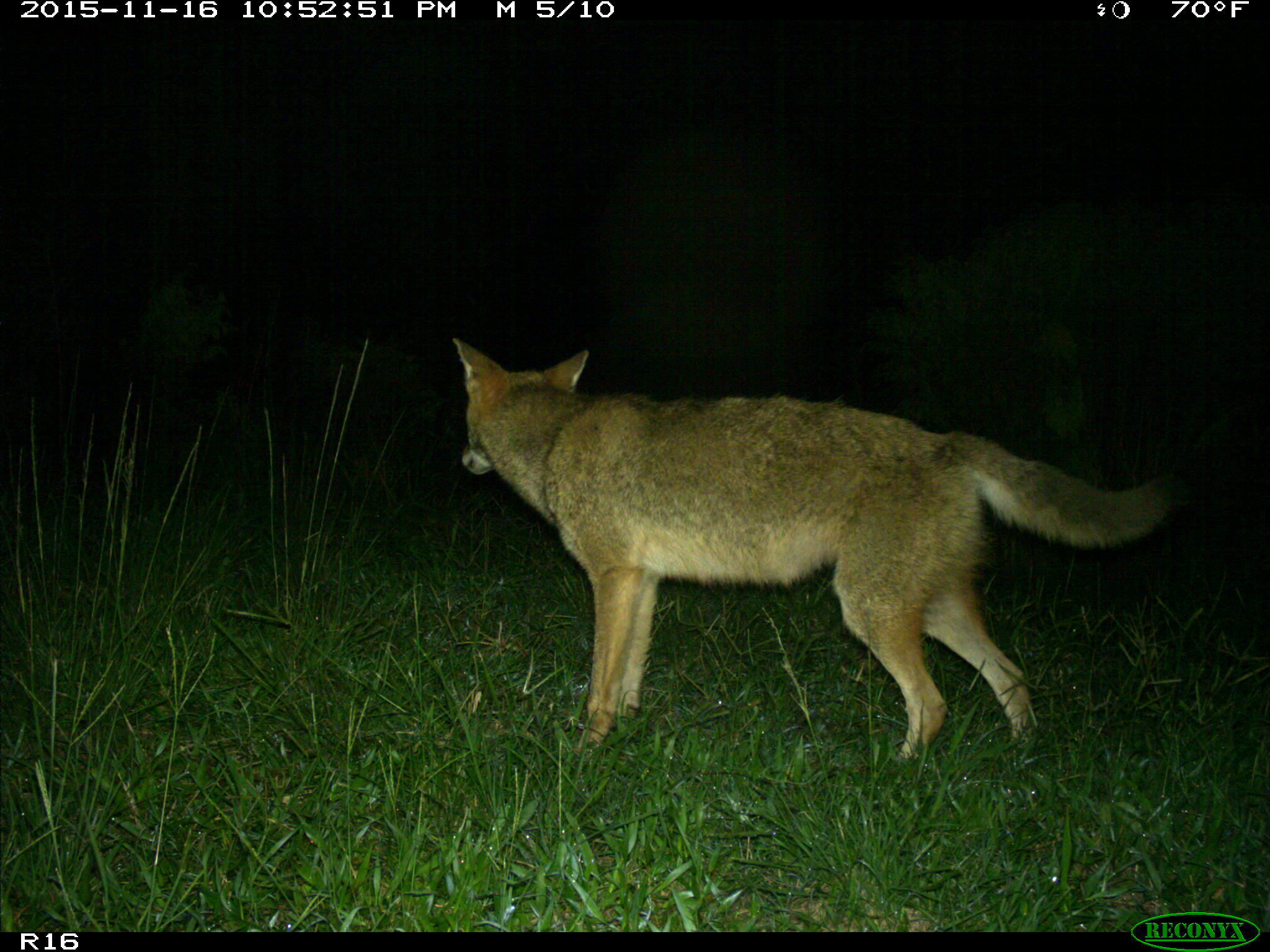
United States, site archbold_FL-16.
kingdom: Animalia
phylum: Chordata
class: Mammalia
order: Carnivora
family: Canidae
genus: Canis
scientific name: Canis latrans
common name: coyote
Canis latrans (coyote).